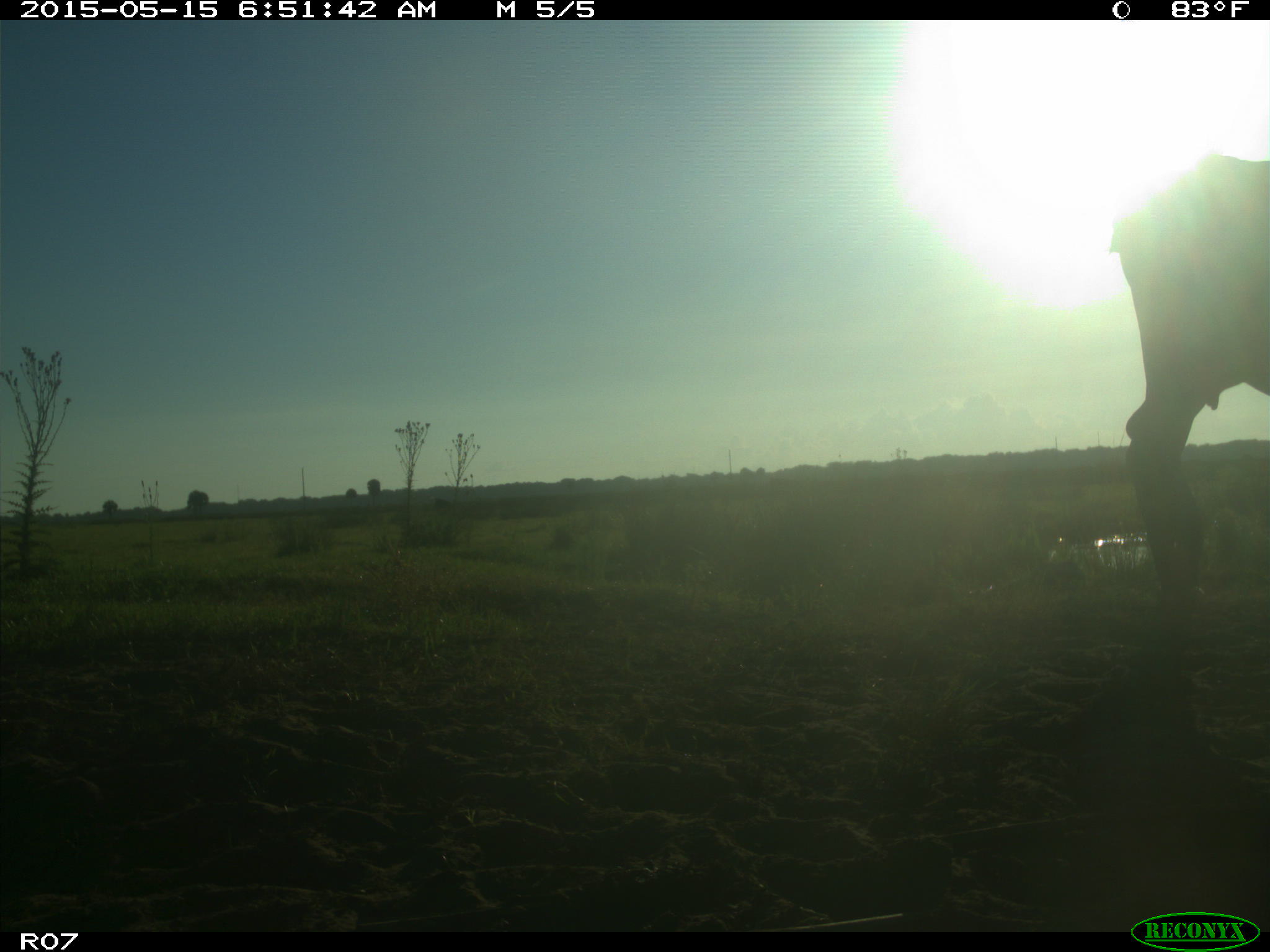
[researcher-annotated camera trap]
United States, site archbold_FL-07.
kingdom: Animalia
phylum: Chordata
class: Mammalia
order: Artiodactyla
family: Bovidae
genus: Bos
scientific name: Bos taurus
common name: domestic cow